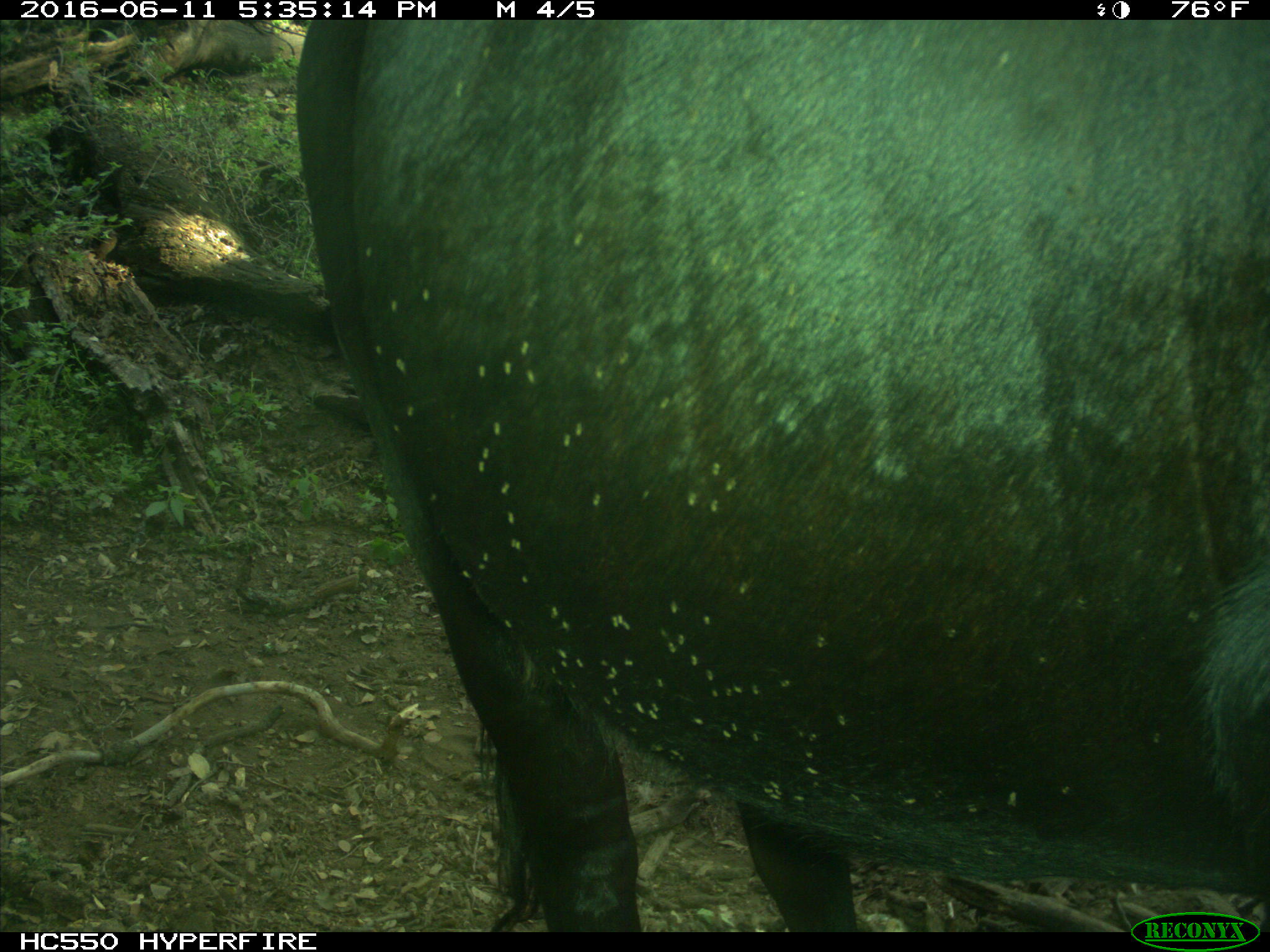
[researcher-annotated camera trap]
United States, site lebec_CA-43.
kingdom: Animalia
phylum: Chordata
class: Mammalia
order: Artiodactyla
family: Bovidae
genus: Bos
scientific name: Bos taurus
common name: domestic cow